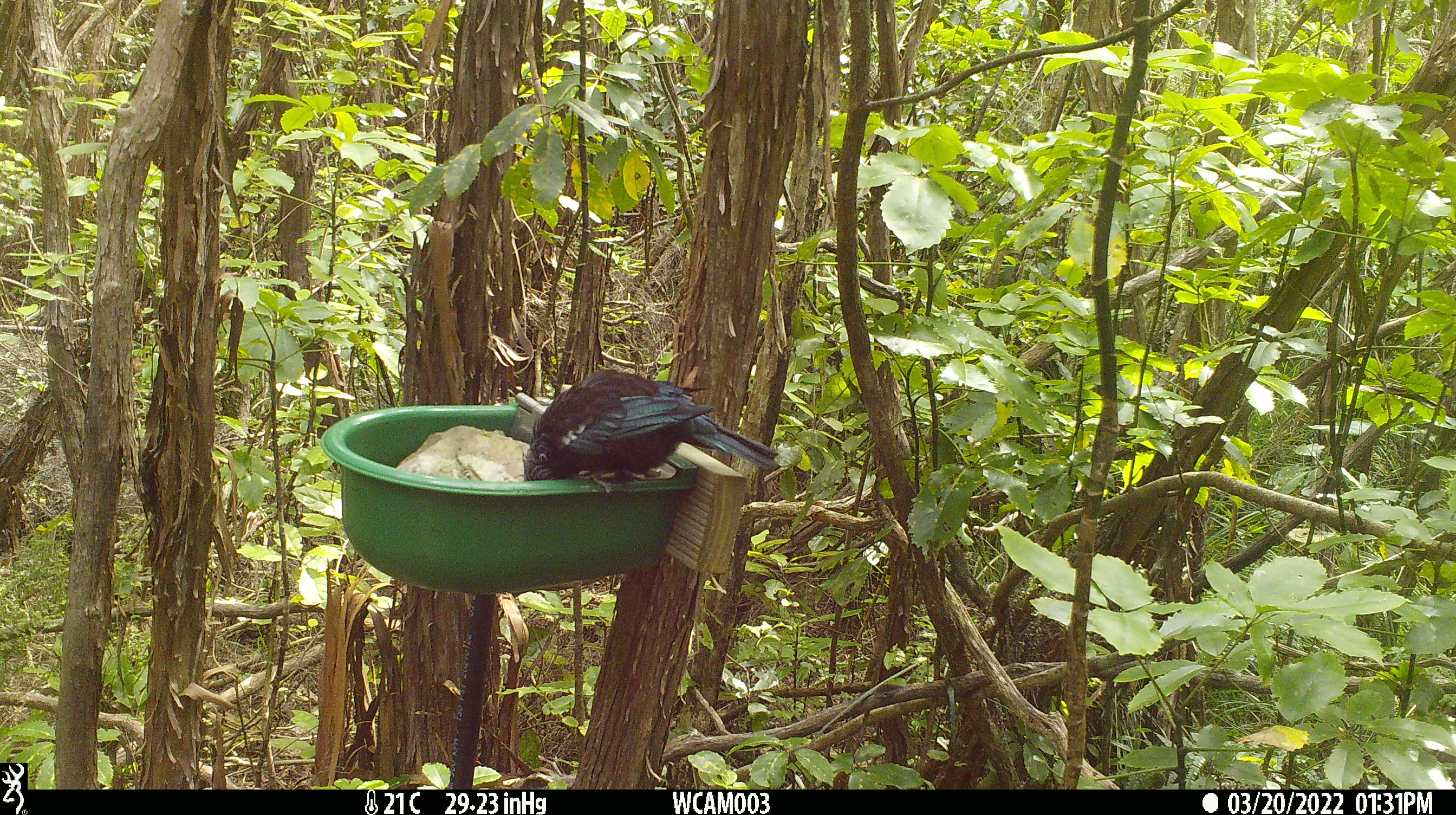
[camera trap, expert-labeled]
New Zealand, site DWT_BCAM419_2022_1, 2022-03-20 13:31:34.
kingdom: Animalia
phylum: Chordata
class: Aves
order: Passeriformes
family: Meliphagidae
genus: Prosthemadera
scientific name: Prosthemadera novaeseelandiae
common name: tui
Tui (Prosthemadera novaeseelandiae).